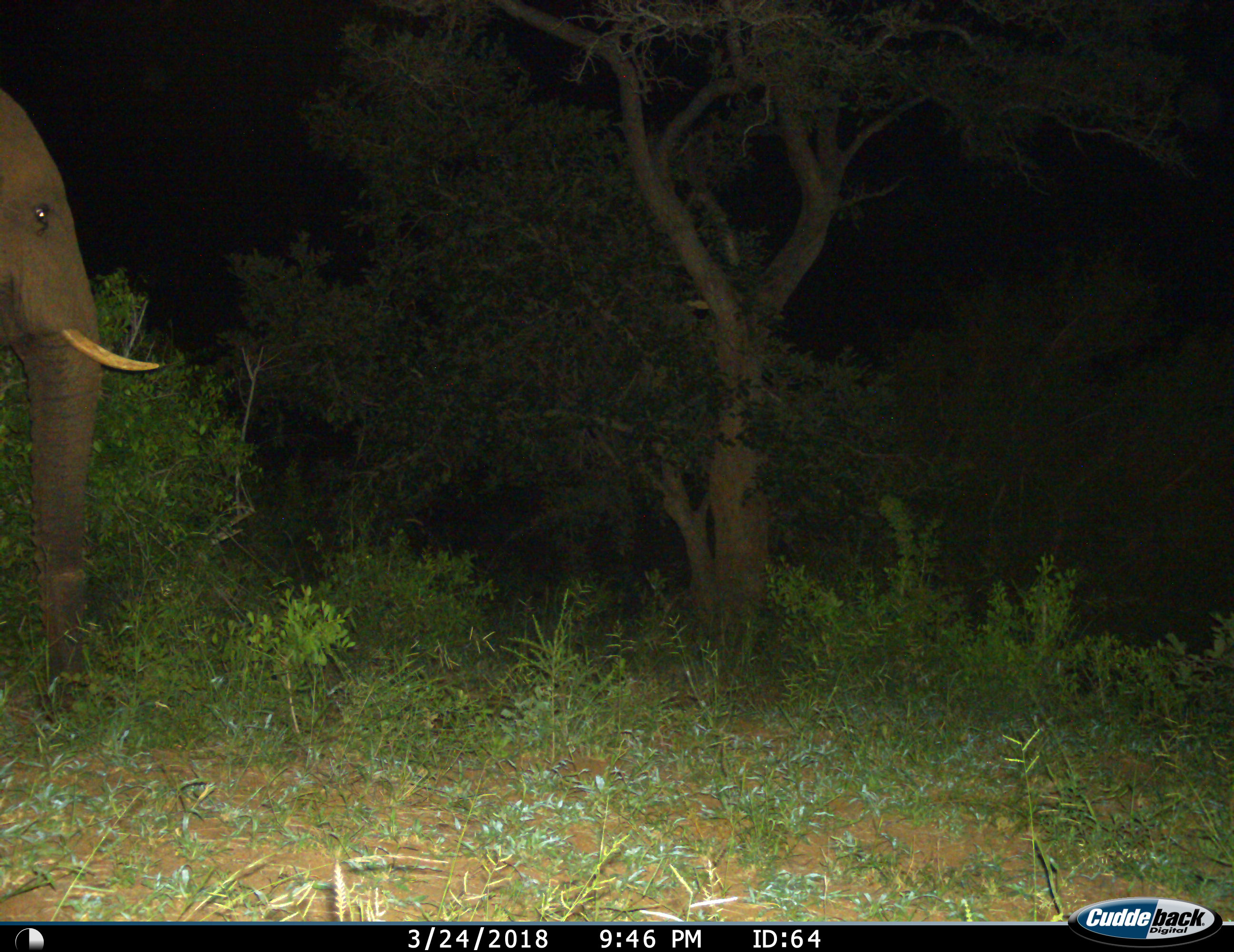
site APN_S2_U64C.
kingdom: Animalia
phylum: Chordata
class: Mammalia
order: Proboscidea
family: Elephantidae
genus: Loxodonta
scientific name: Loxodonta africana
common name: african bush elephant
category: elephant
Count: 1.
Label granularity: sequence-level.